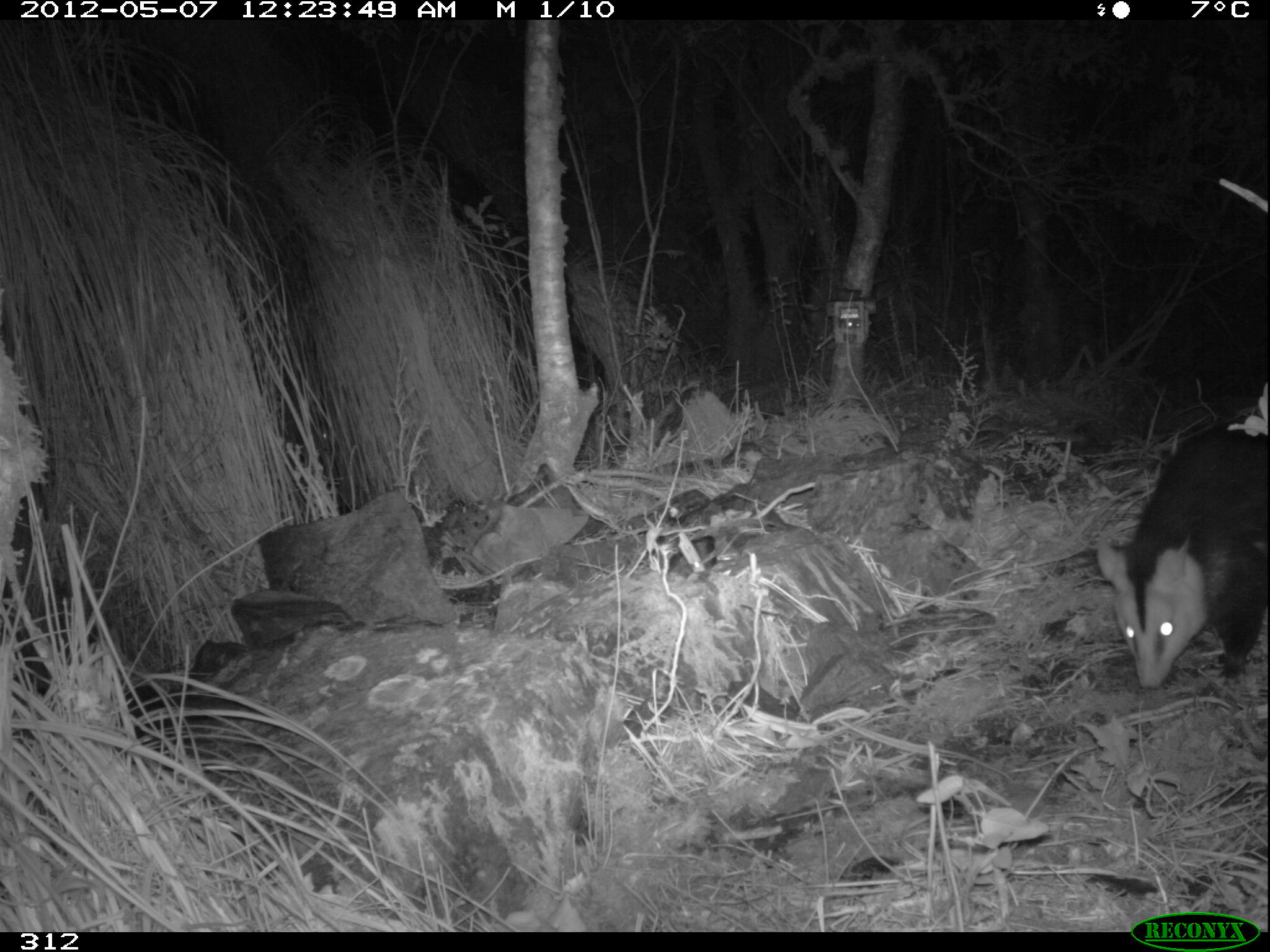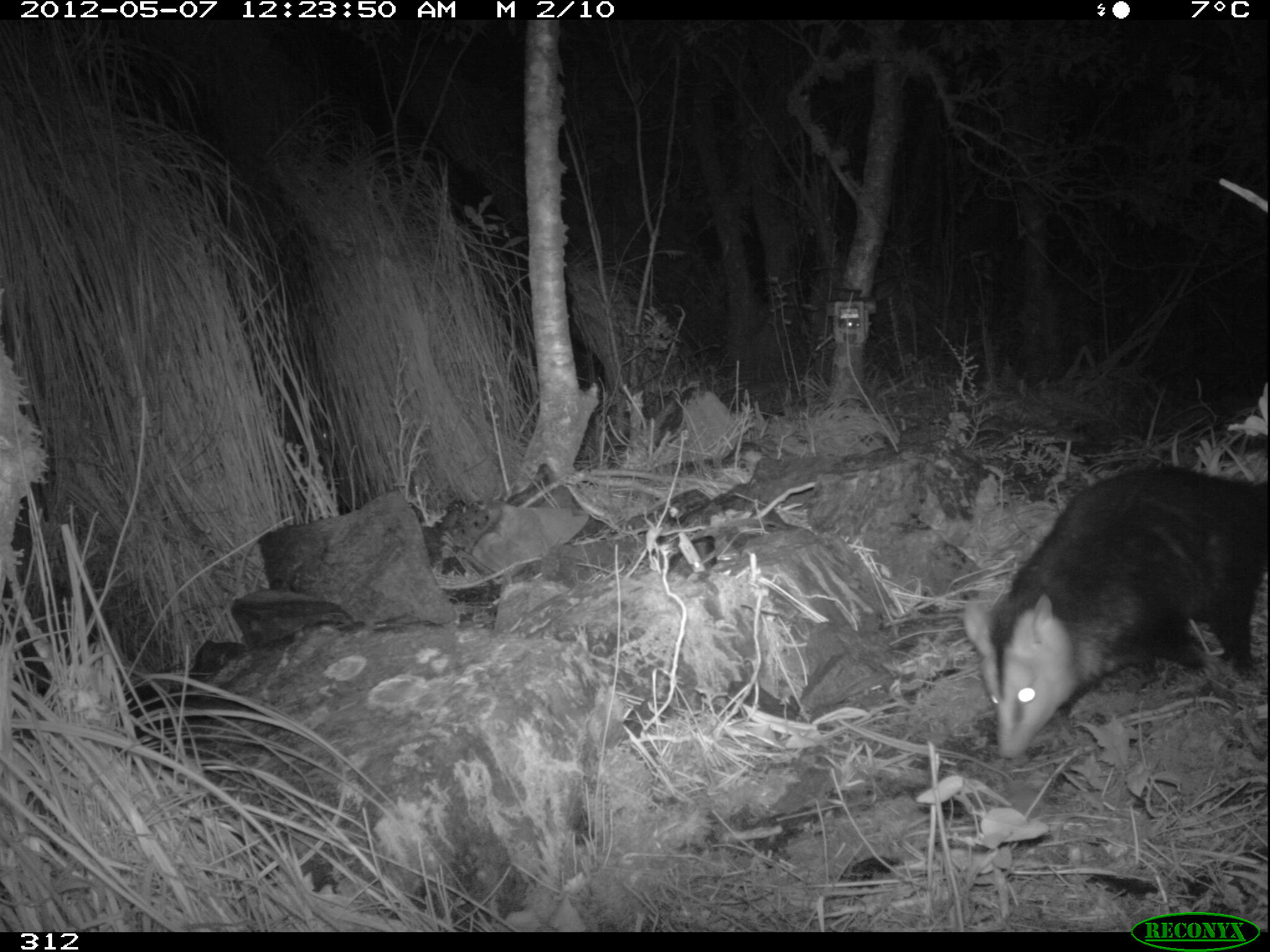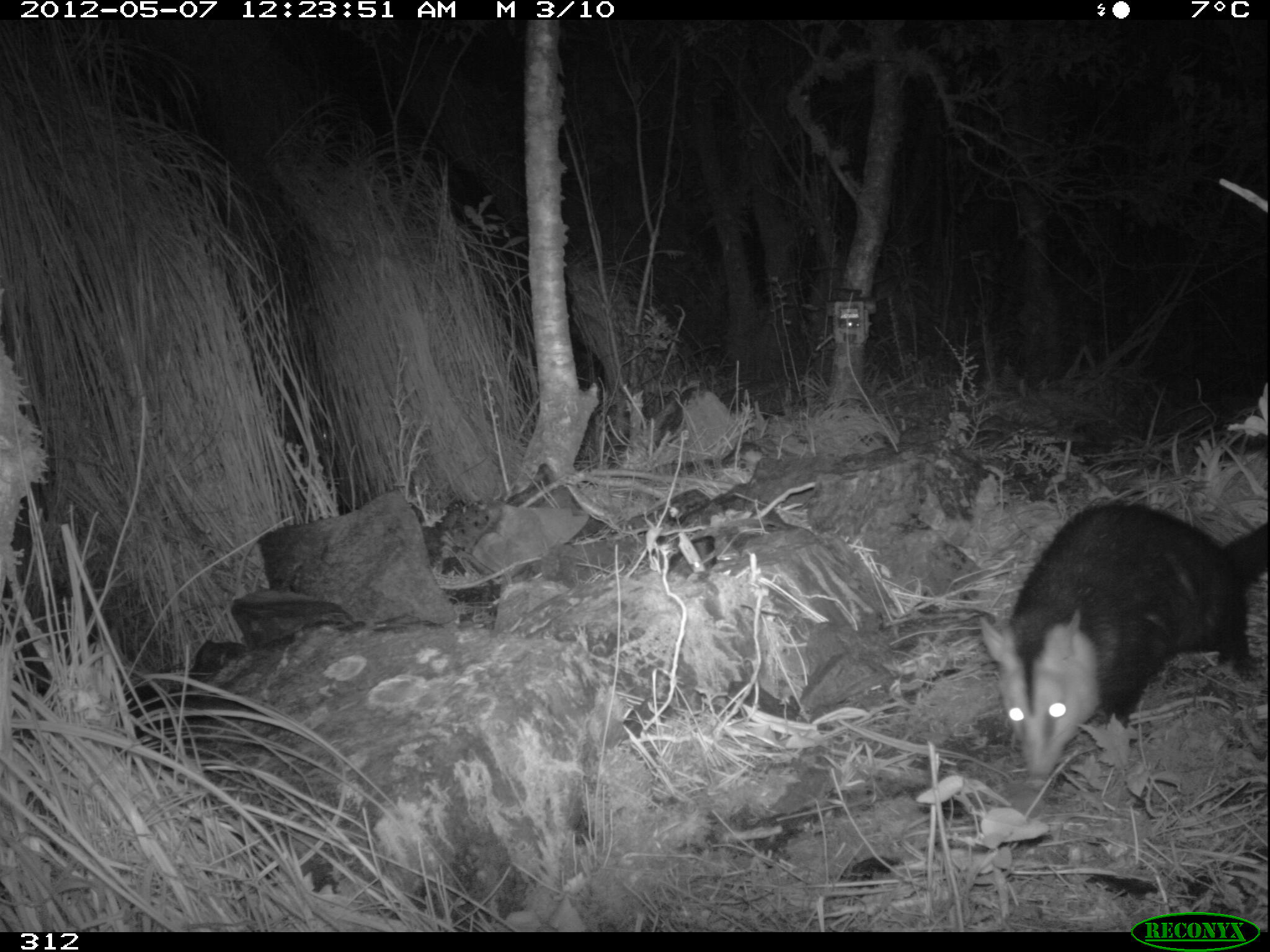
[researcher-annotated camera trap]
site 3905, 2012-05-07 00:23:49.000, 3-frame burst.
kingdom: Animalia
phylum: Chordata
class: Mammalia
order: Didelphimorphia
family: Didelphidae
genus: Didelphis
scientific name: Didelphis pernigra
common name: andean white-eared opossum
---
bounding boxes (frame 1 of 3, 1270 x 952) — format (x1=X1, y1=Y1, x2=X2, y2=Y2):
didelphis pernigra: (x1=1095, y1=421, x2=1270, y2=689)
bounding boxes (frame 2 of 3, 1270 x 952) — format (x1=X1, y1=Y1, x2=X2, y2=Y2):
didelphis pernigra: (x1=959, y1=463, x2=1270, y2=759)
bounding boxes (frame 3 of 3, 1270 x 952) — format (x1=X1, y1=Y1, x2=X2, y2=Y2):
didelphis pernigra: (x1=974, y1=493, x2=1270, y2=789)